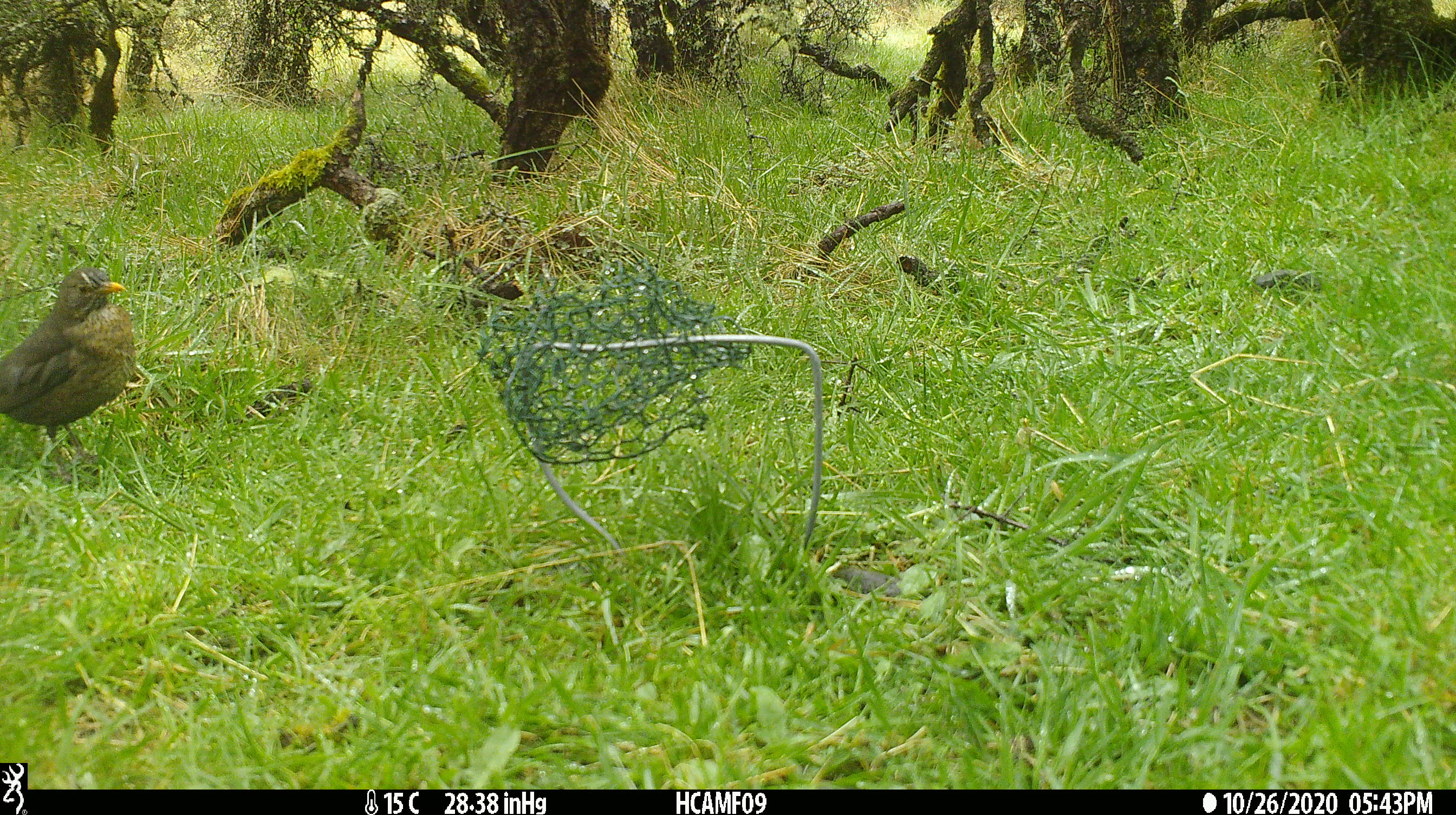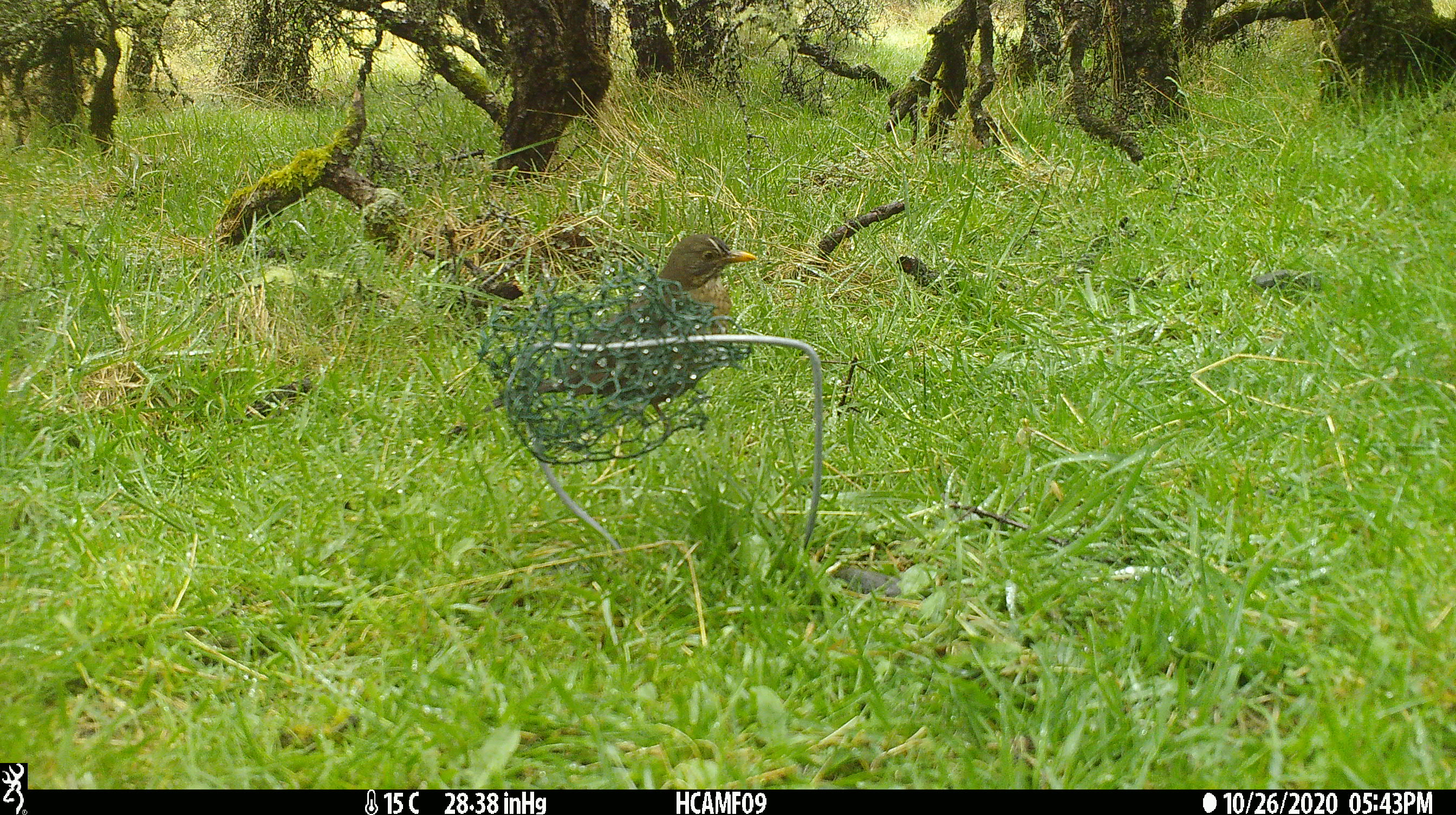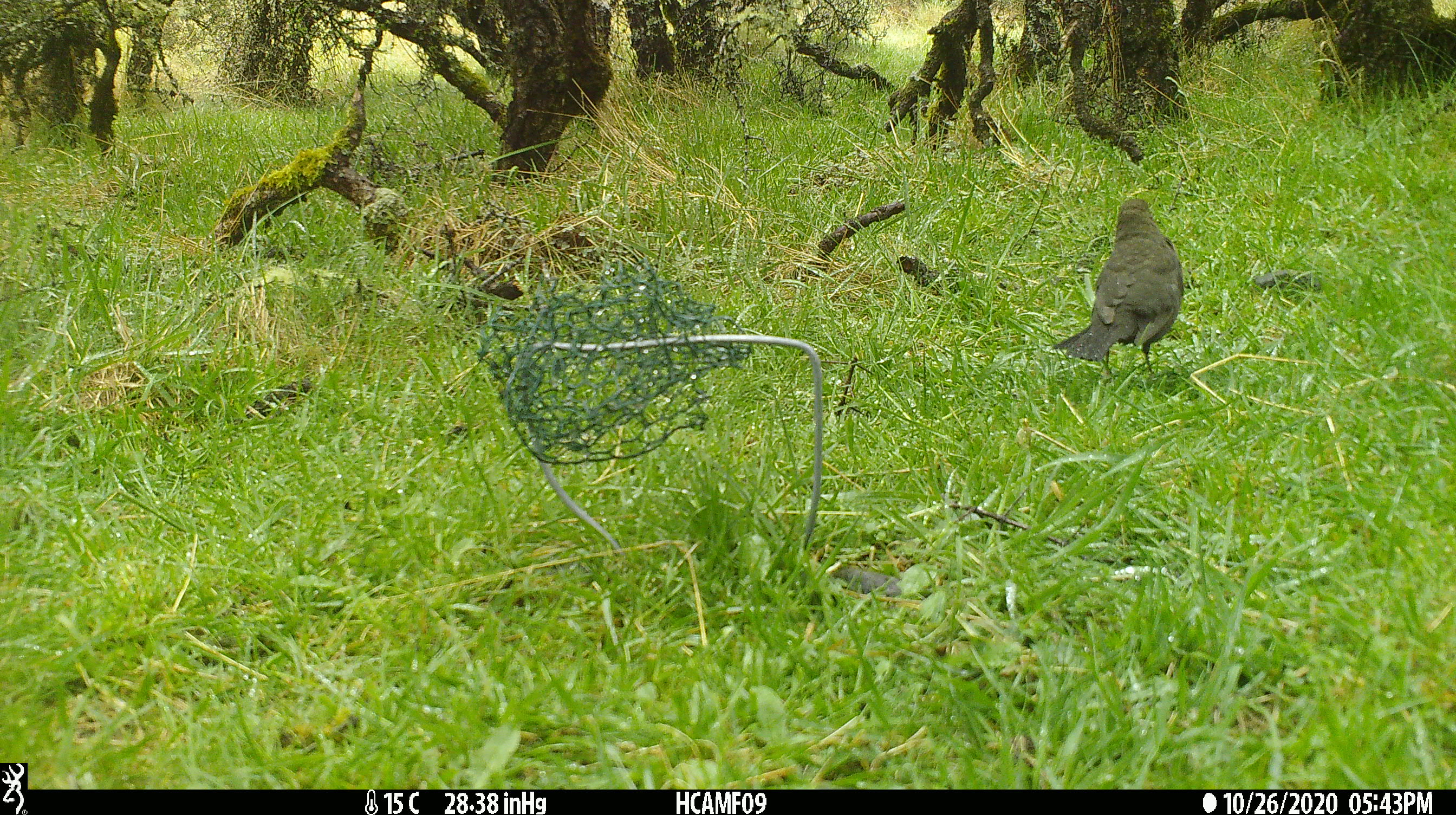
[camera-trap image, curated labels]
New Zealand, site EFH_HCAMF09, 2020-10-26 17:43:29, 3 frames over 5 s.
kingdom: Animalia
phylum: Chordata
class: Aves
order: Passeriformes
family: Turdidae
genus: Turdus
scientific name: Turdus merula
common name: eurasian blackbird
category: blackbird